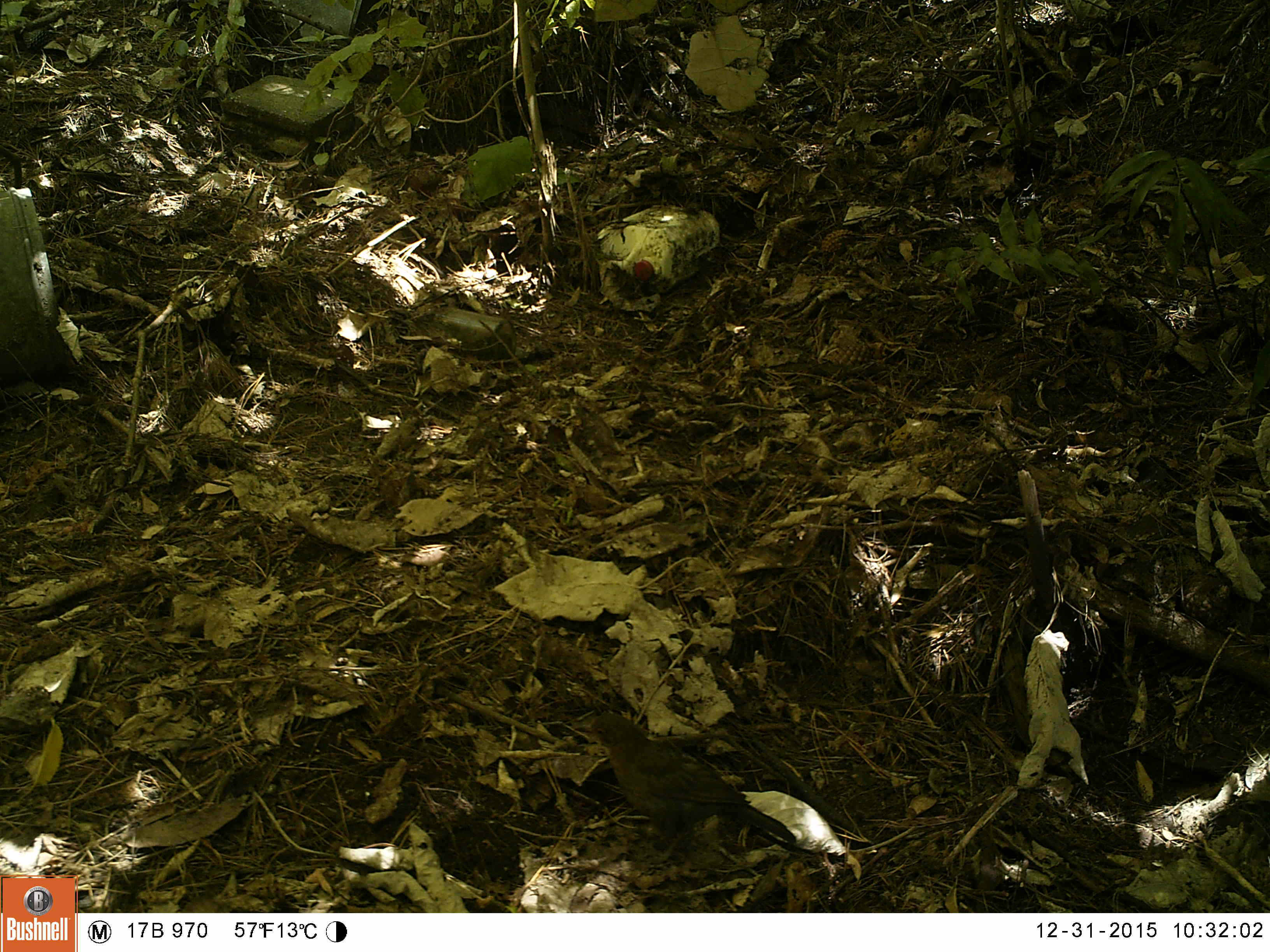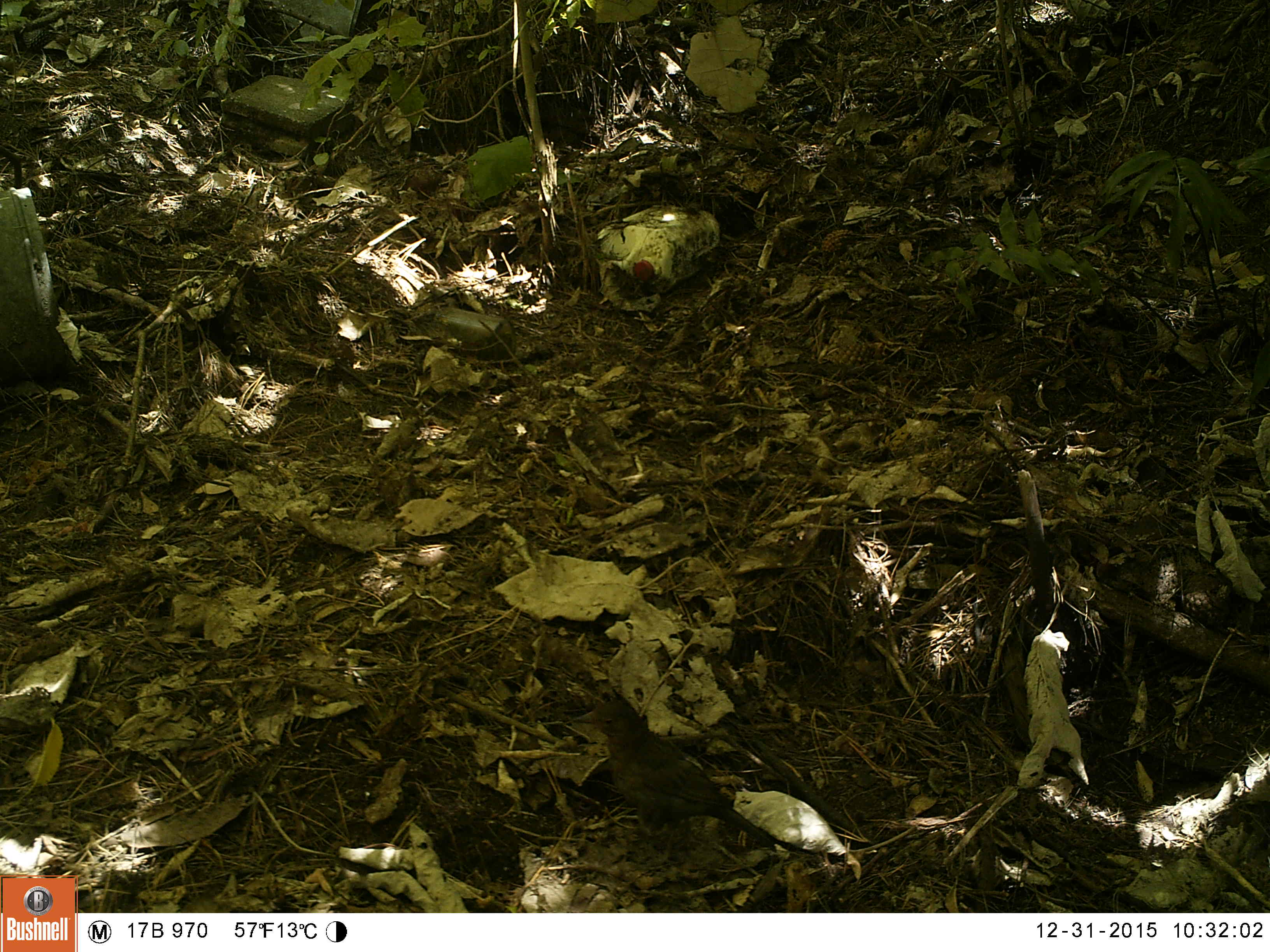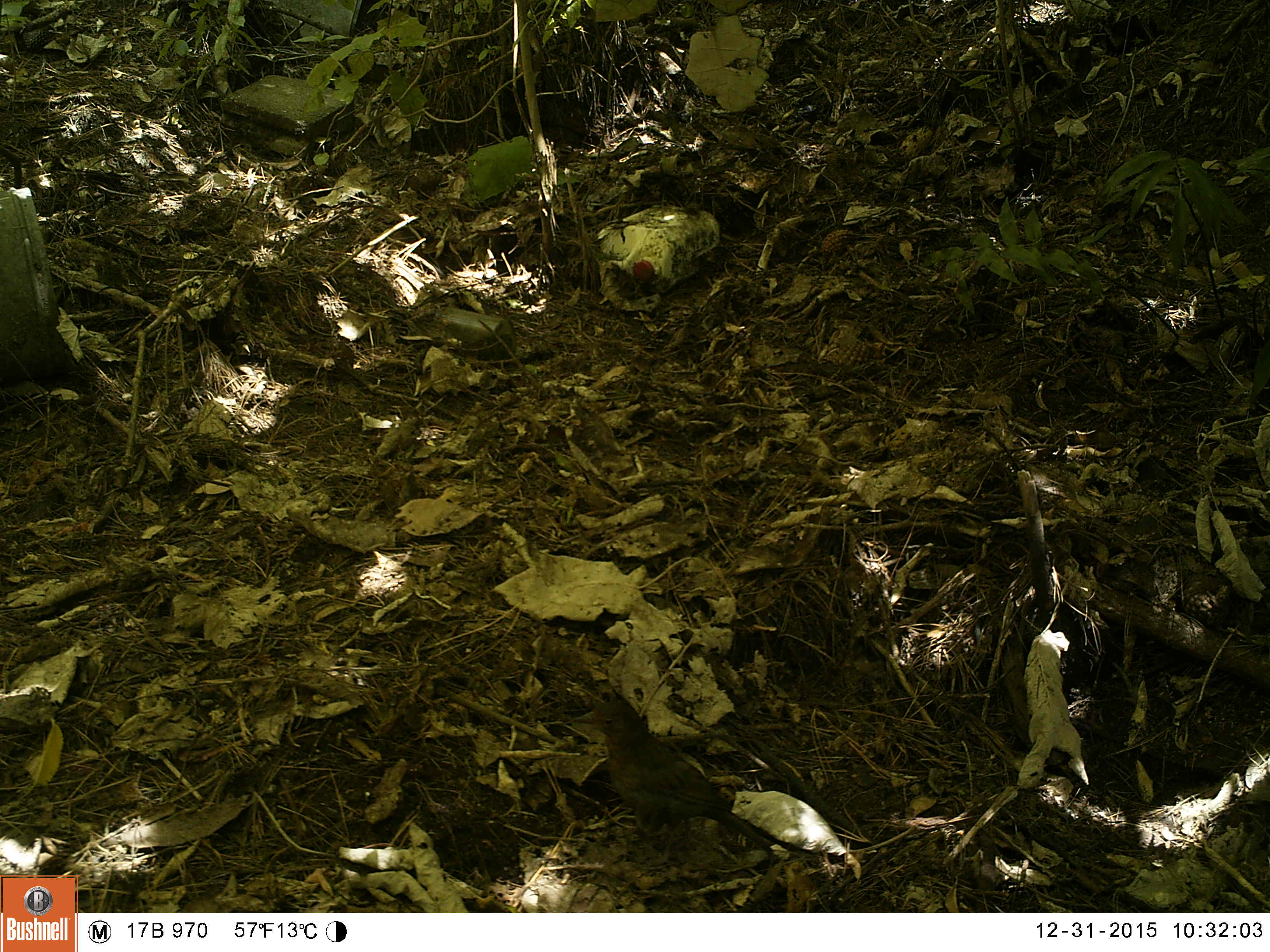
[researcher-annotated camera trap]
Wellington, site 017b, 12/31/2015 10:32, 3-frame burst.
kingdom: Animalia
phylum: Chordata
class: Aves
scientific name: Aves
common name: bird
Bird (Aves).